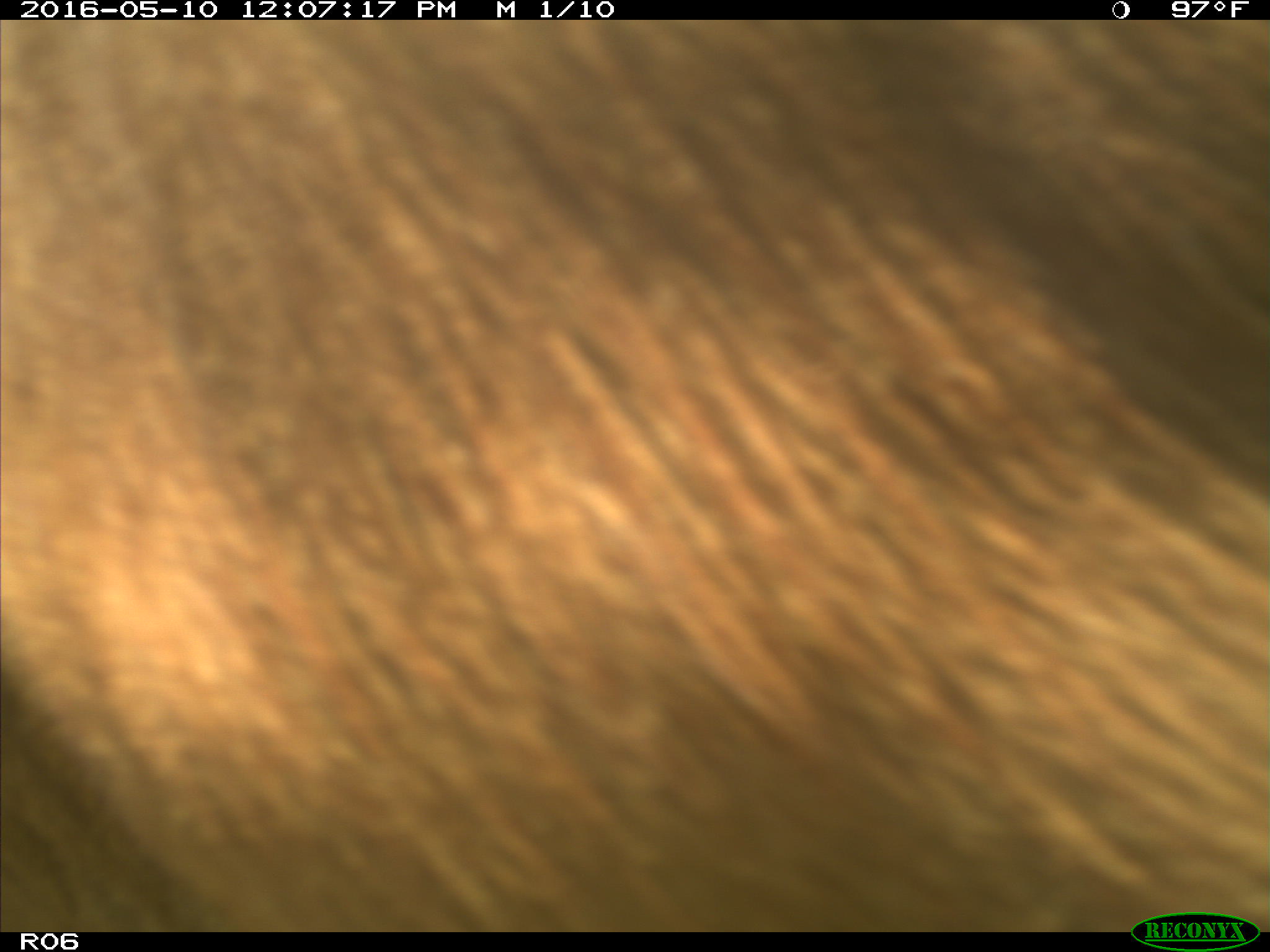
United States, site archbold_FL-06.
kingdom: Animalia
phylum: Chordata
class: Mammalia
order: Artiodactyla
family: Bovidae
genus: Bos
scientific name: Bos taurus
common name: domestic cow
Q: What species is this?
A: Bos taurus (domestic cow).